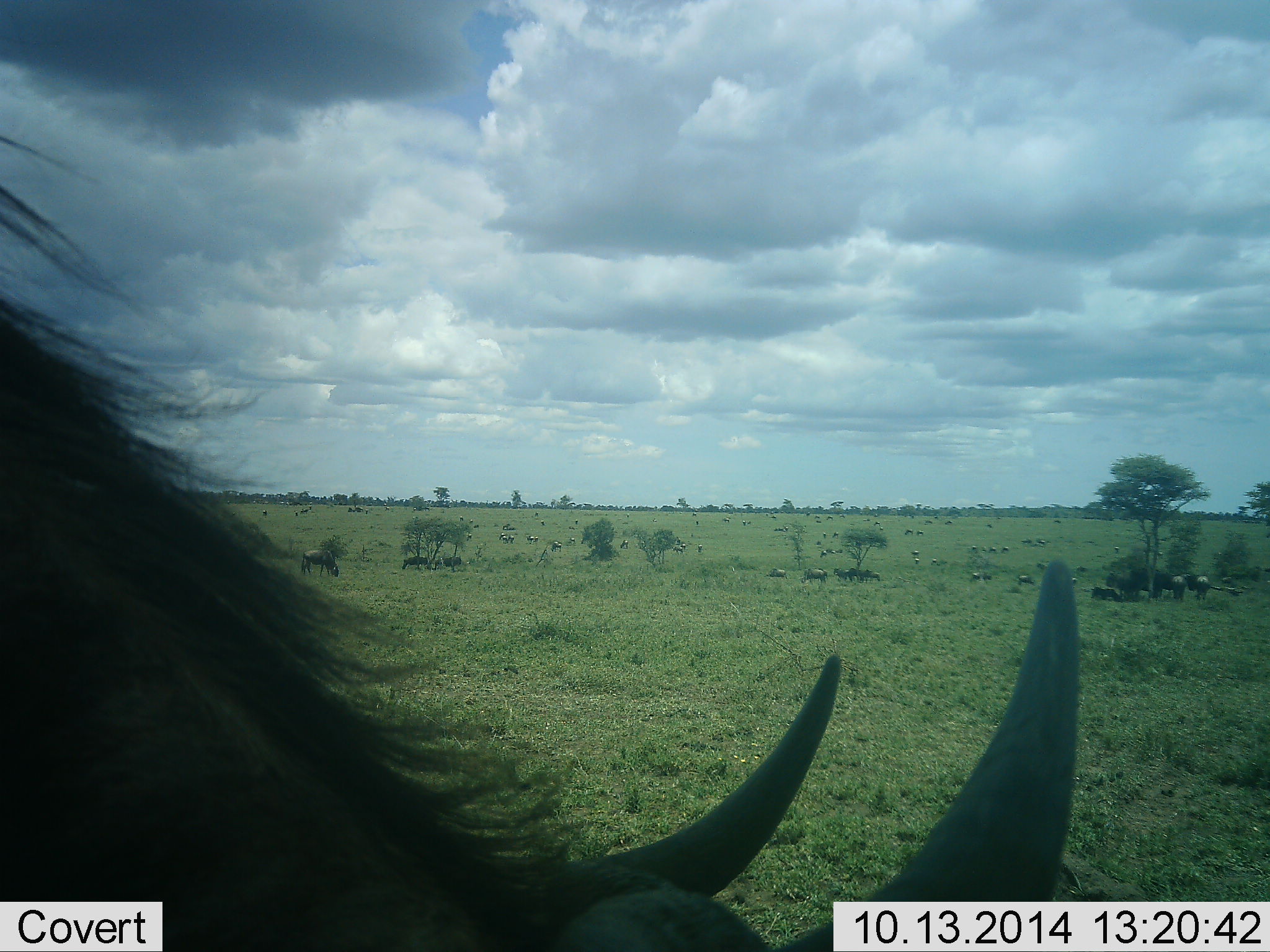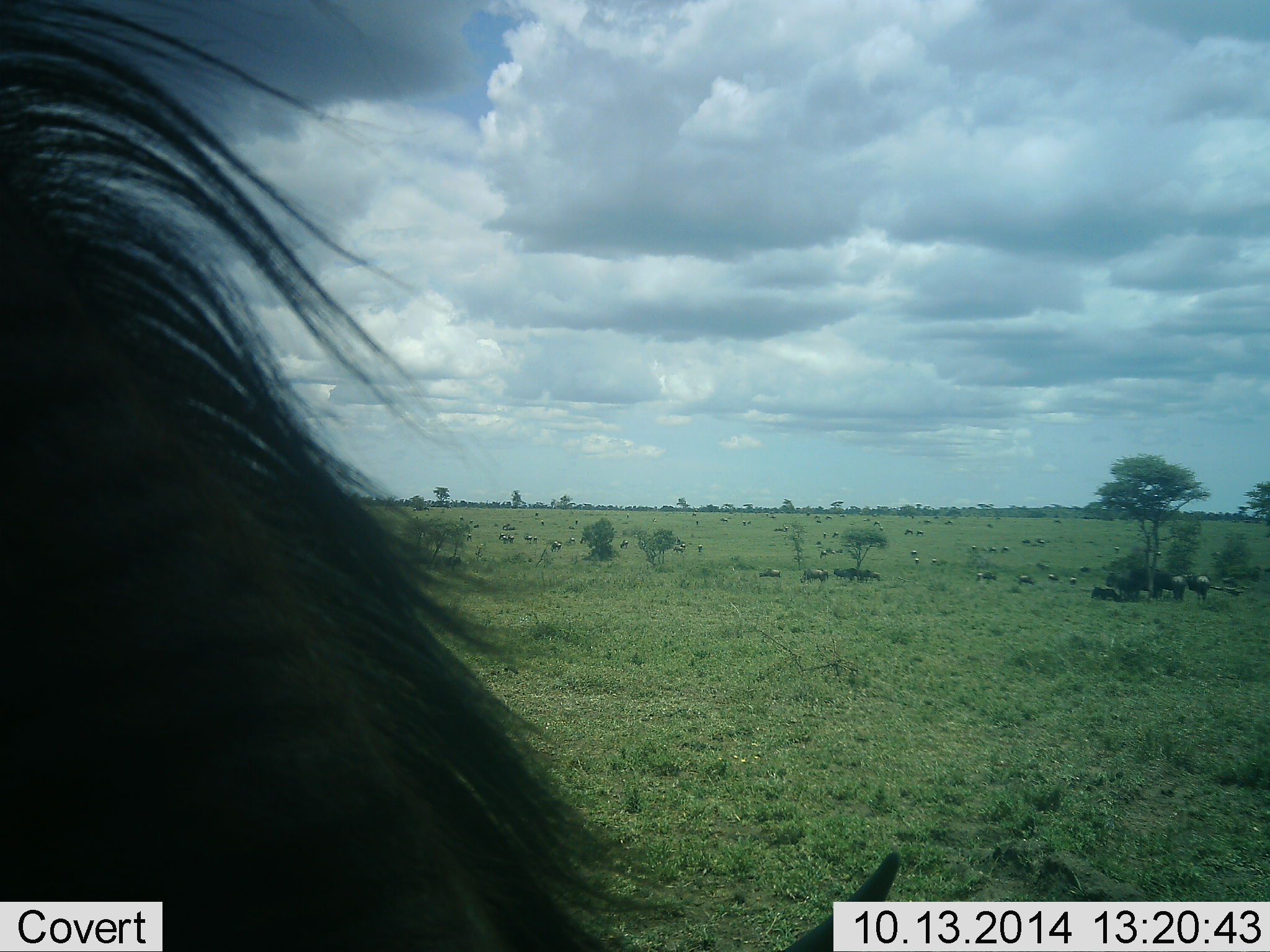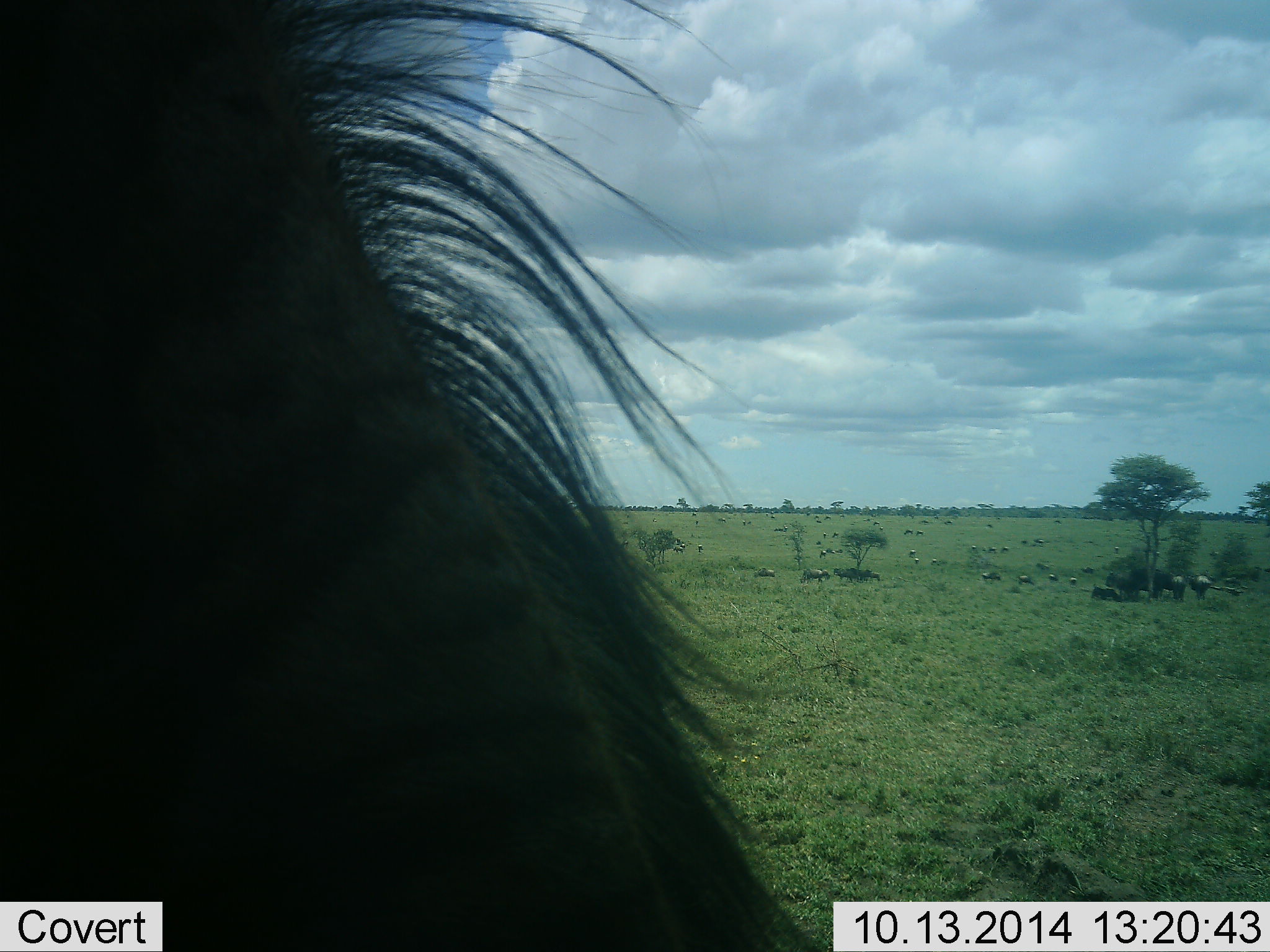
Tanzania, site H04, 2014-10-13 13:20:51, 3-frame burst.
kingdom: Animalia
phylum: Chordata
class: Mammalia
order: Artiodactyla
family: Bovidae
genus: Connochaetes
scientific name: Connochaetes taurinus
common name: blue wildebeest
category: wildebeest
Wildebeest (blue wildebeest) (Connochaetes taurinus), count 11-50. Behavior (volunteer vote fractions): standing 90%, resting 40%, moving 50%, interacting 0%. Young present (vote fraction): 0%. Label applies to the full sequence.